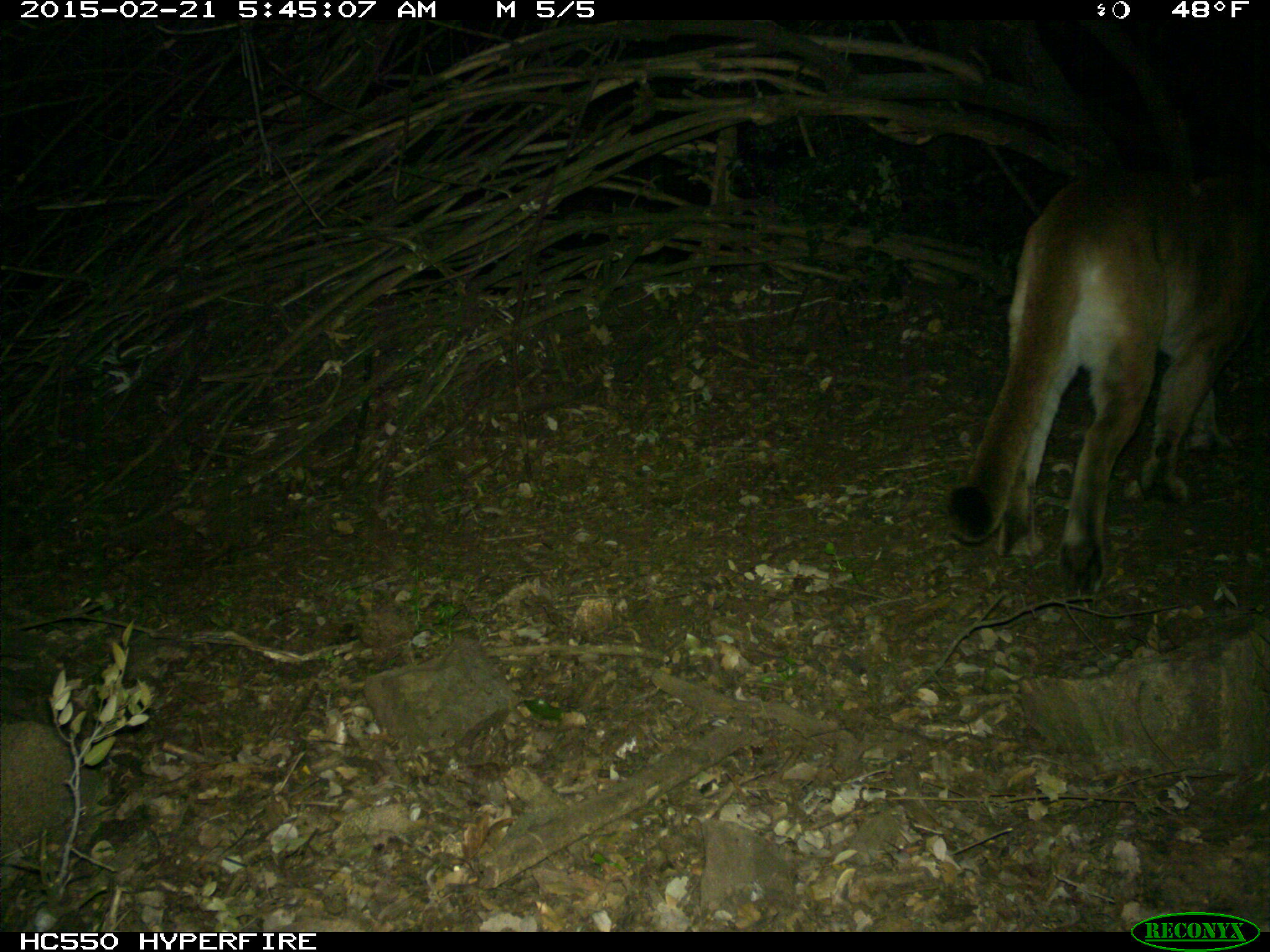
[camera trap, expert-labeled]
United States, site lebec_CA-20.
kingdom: Animalia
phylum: Chordata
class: Mammalia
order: Carnivora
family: Felidae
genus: Puma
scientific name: Puma concolor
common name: mountain lion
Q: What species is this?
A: Puma concolor (mountain lion).